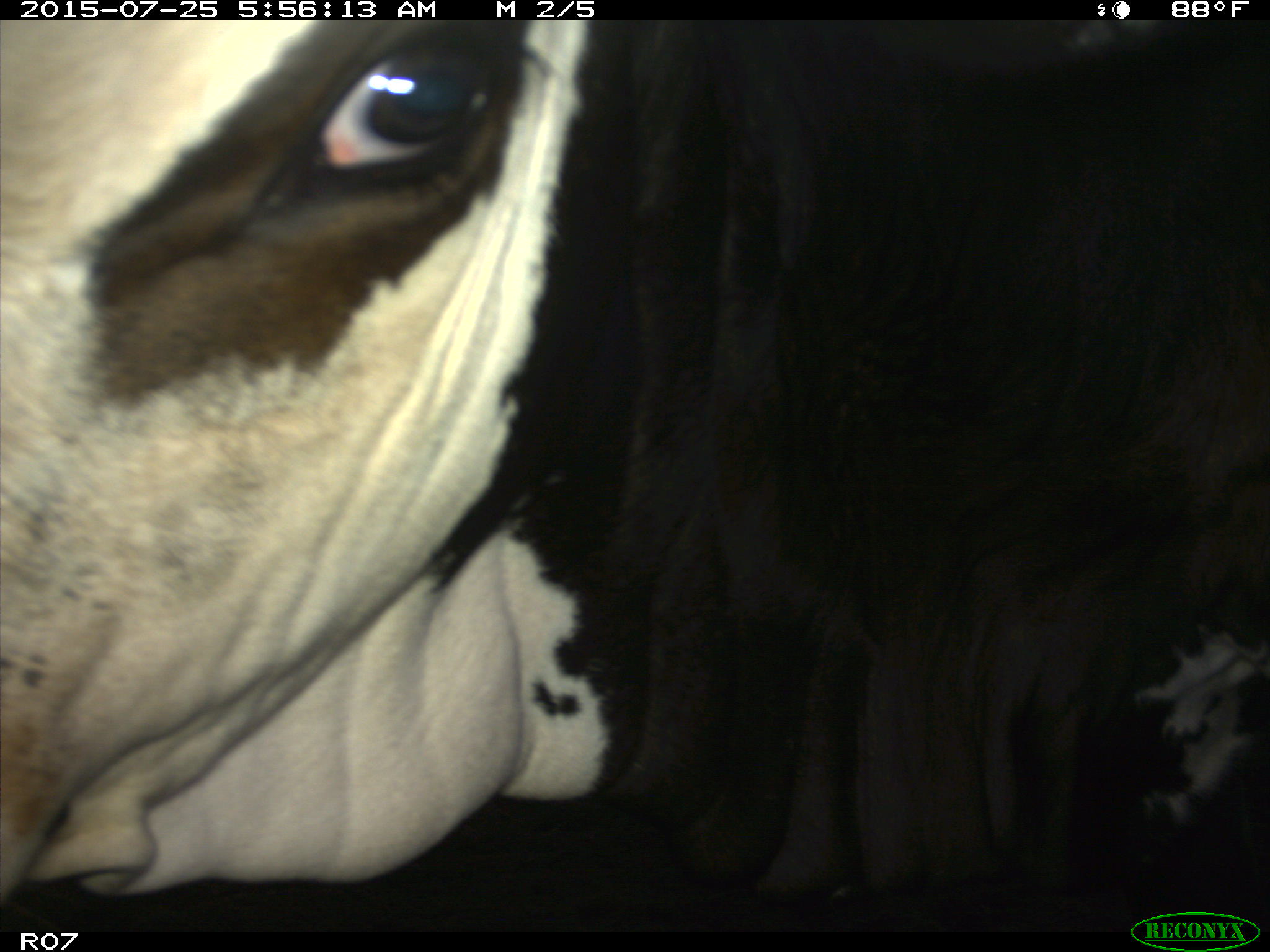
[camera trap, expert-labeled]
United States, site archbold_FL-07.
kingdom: Animalia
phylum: Chordata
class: Mammalia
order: Artiodactyla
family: Bovidae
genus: Bos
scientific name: Bos taurus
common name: domestic cow